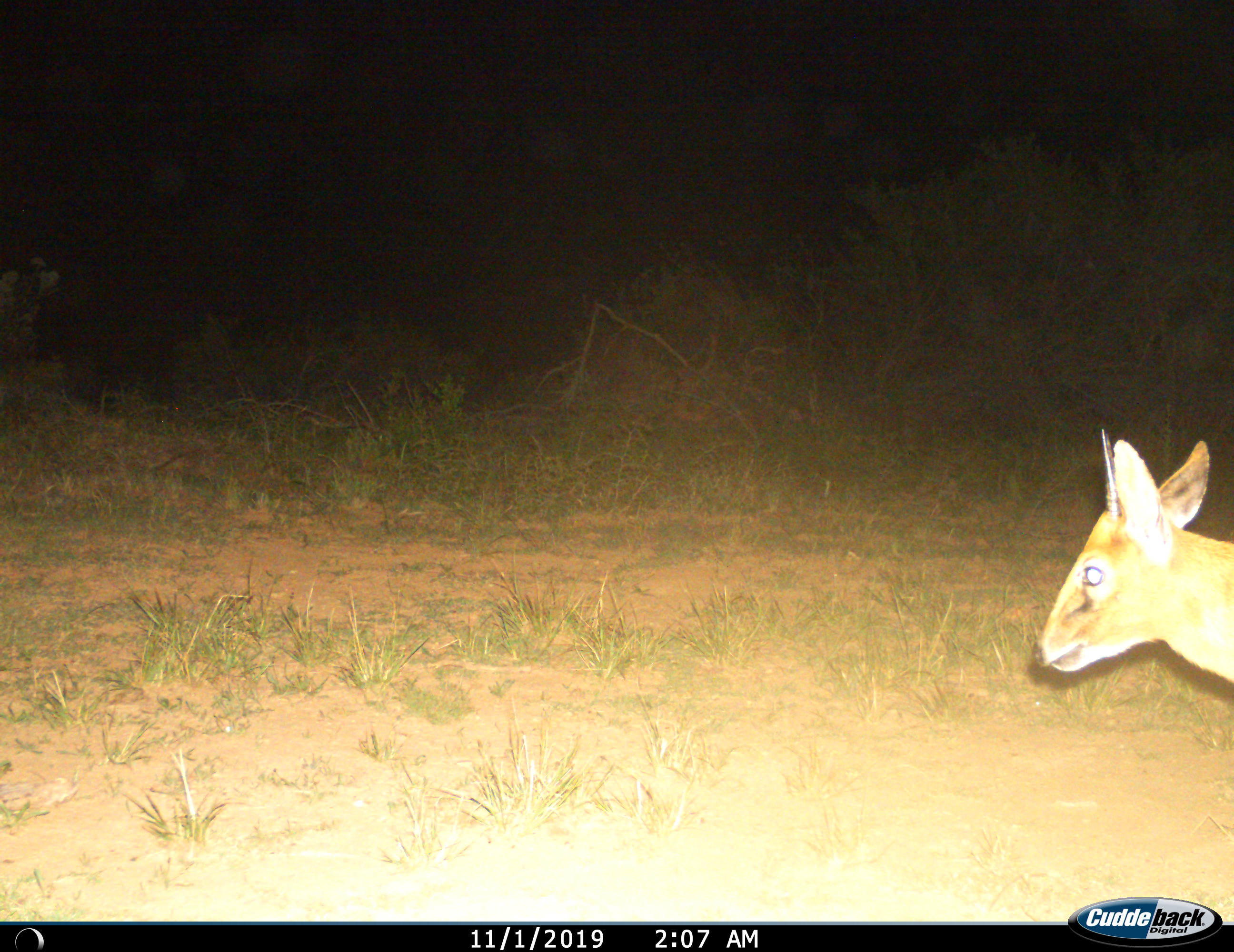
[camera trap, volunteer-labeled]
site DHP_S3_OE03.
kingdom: Animalia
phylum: Chordata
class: Mammalia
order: Artiodactyla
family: Bovidae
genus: Sylvicapra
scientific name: Sylvicapra grimmia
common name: common duiker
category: duikercommongrey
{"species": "duikercommongrey (common duiker) (Sylvicapra grimmia)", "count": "1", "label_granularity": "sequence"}